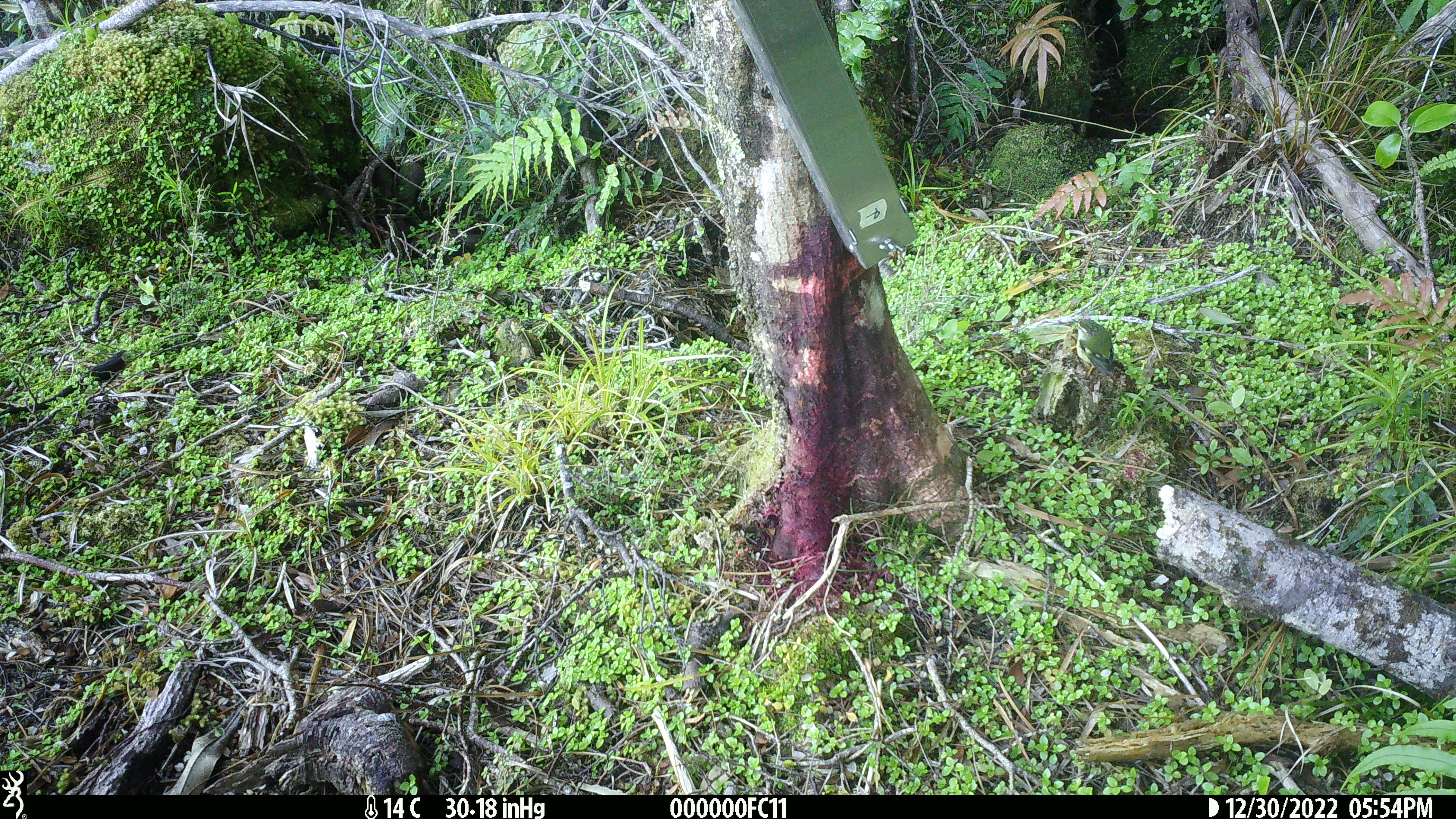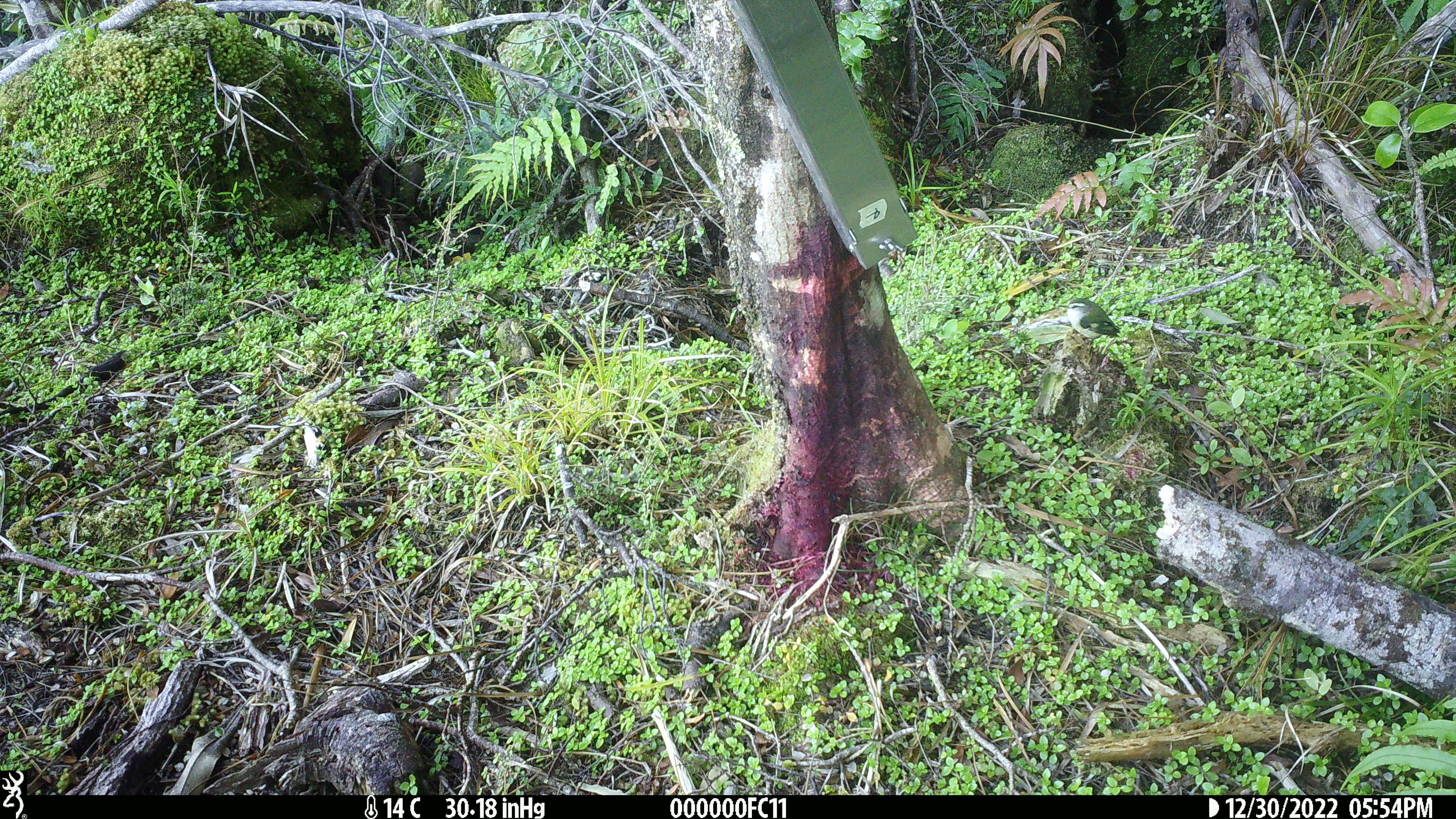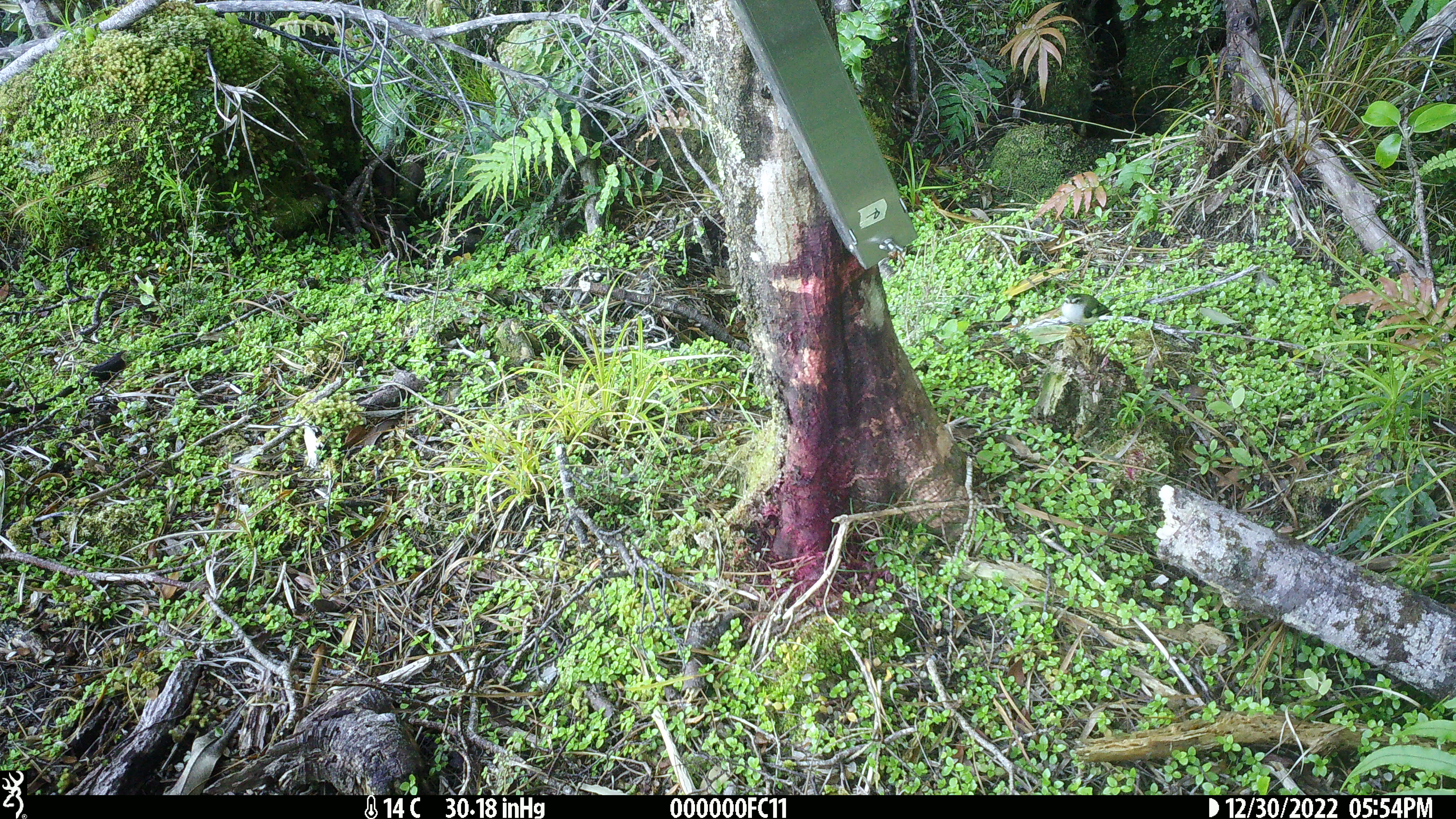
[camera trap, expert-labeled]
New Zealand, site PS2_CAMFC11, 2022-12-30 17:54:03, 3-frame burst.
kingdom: Animalia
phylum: Chordata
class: Aves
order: Passeriformes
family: Acanthisittidae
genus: Acanthisitta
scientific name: Acanthisitta chloris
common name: rifleman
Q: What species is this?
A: Rifleman (Acanthisitta chloris).